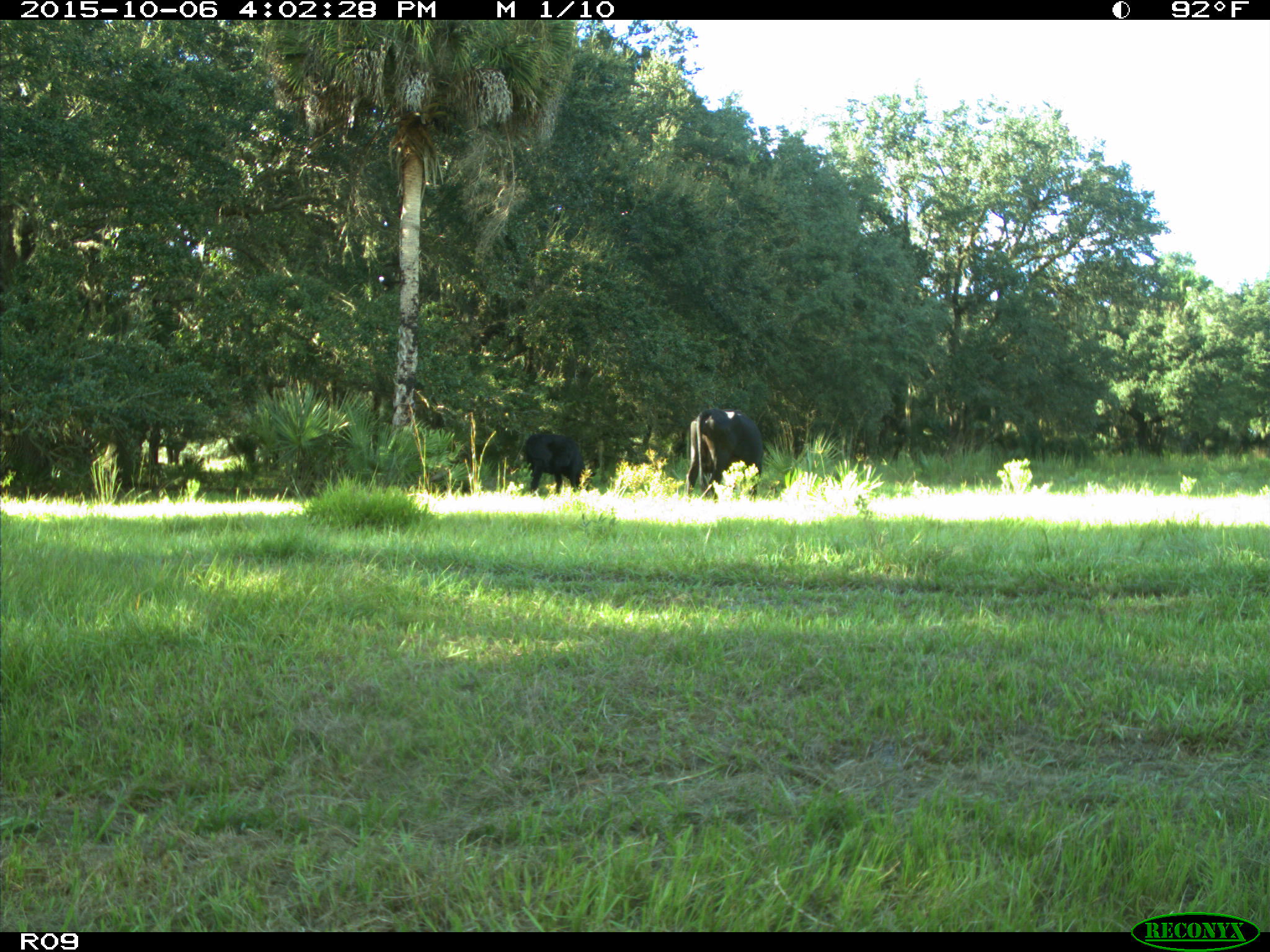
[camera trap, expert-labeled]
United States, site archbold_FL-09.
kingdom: Animalia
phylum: Chordata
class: Mammalia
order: Artiodactyla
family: Bovidae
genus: Bos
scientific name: Bos taurus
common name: domestic cow